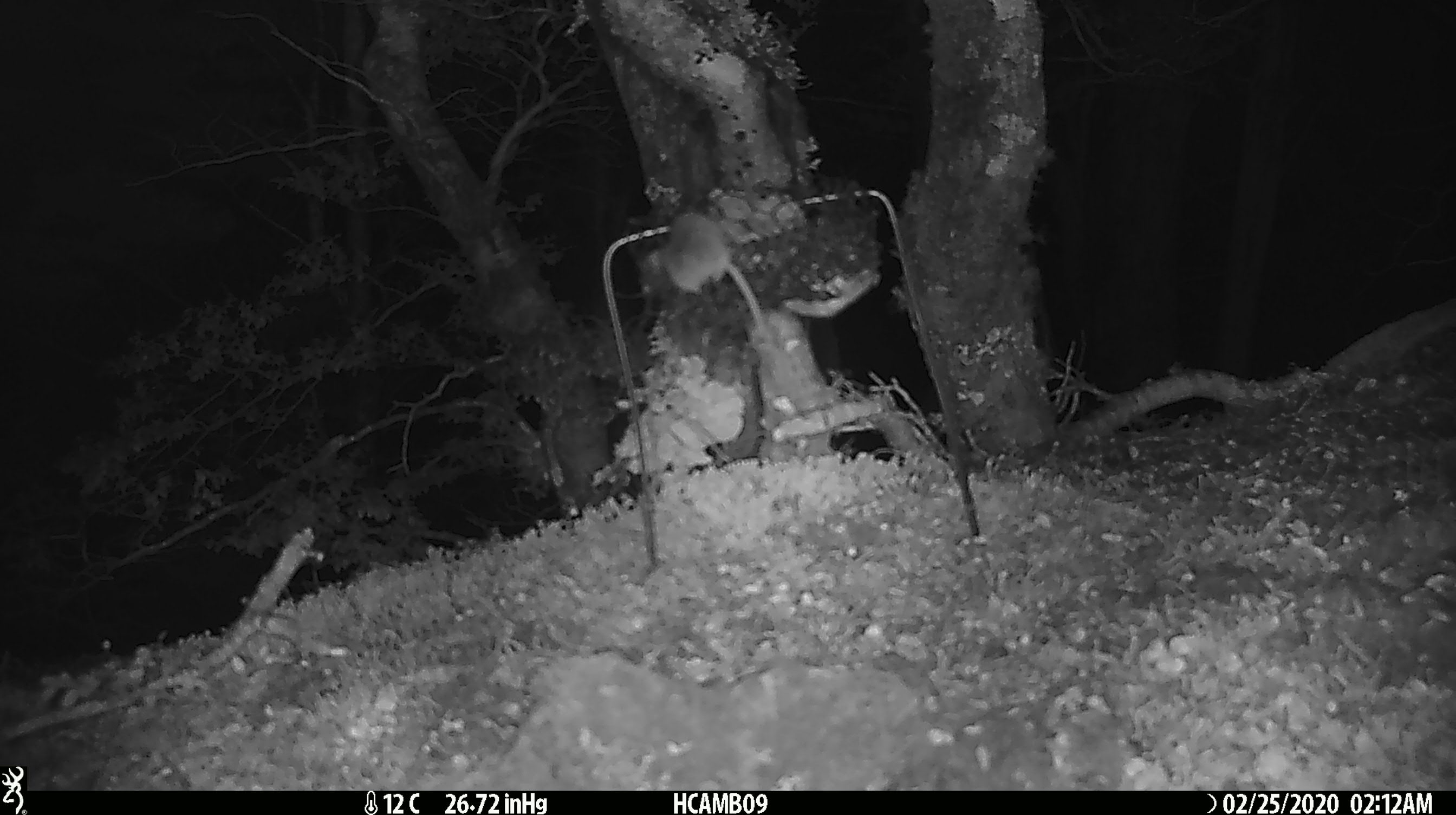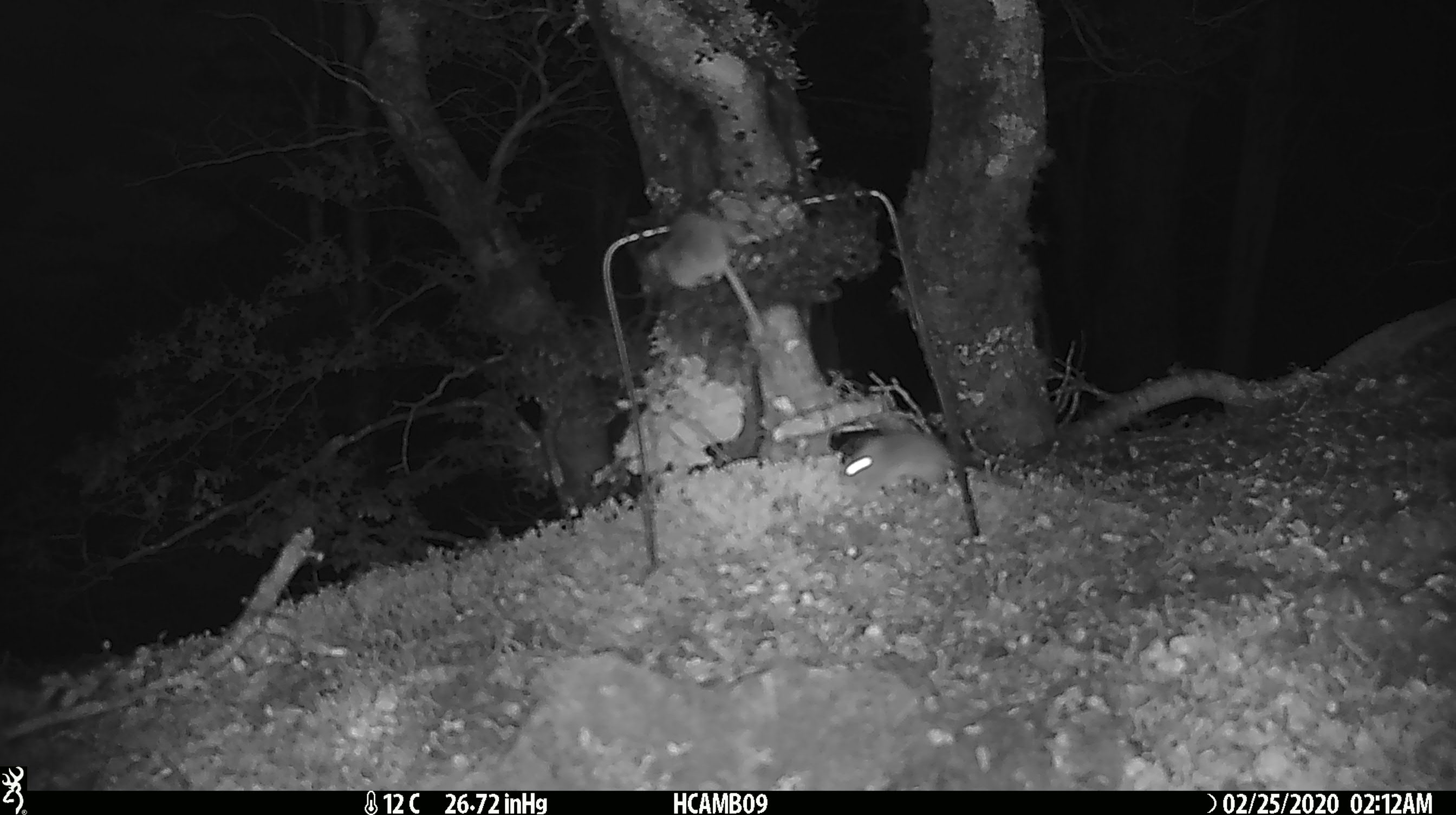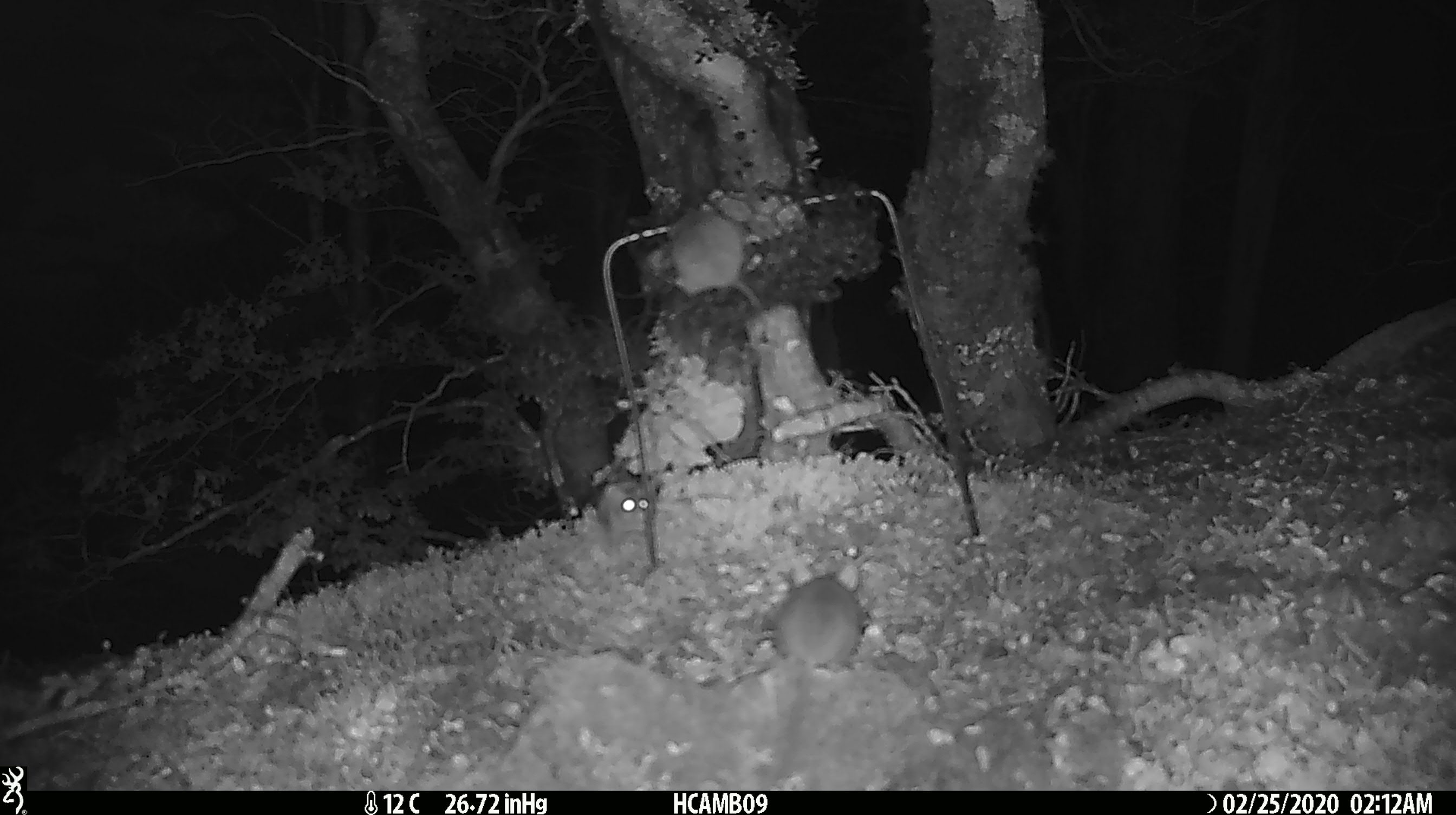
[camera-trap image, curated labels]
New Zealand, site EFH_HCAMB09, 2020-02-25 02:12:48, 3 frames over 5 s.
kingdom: Animalia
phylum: Chordata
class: Mammalia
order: Rodentia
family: Muridae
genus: Mus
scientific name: Mus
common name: mouse